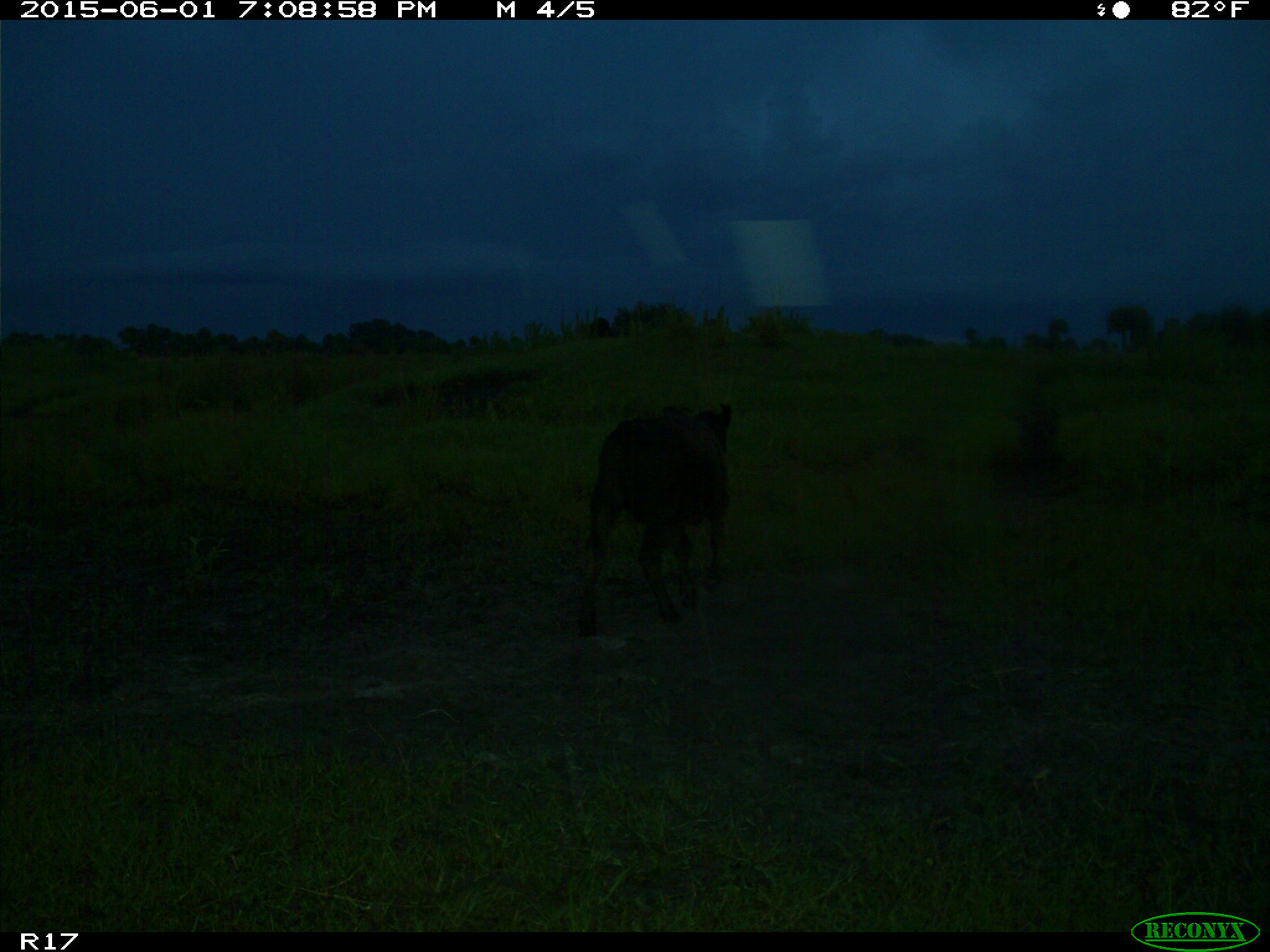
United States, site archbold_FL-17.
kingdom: Animalia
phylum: Chordata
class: Mammalia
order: Artiodactyla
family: Bovidae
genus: Bos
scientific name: Bos taurus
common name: domestic cow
Bos taurus (domestic cow).